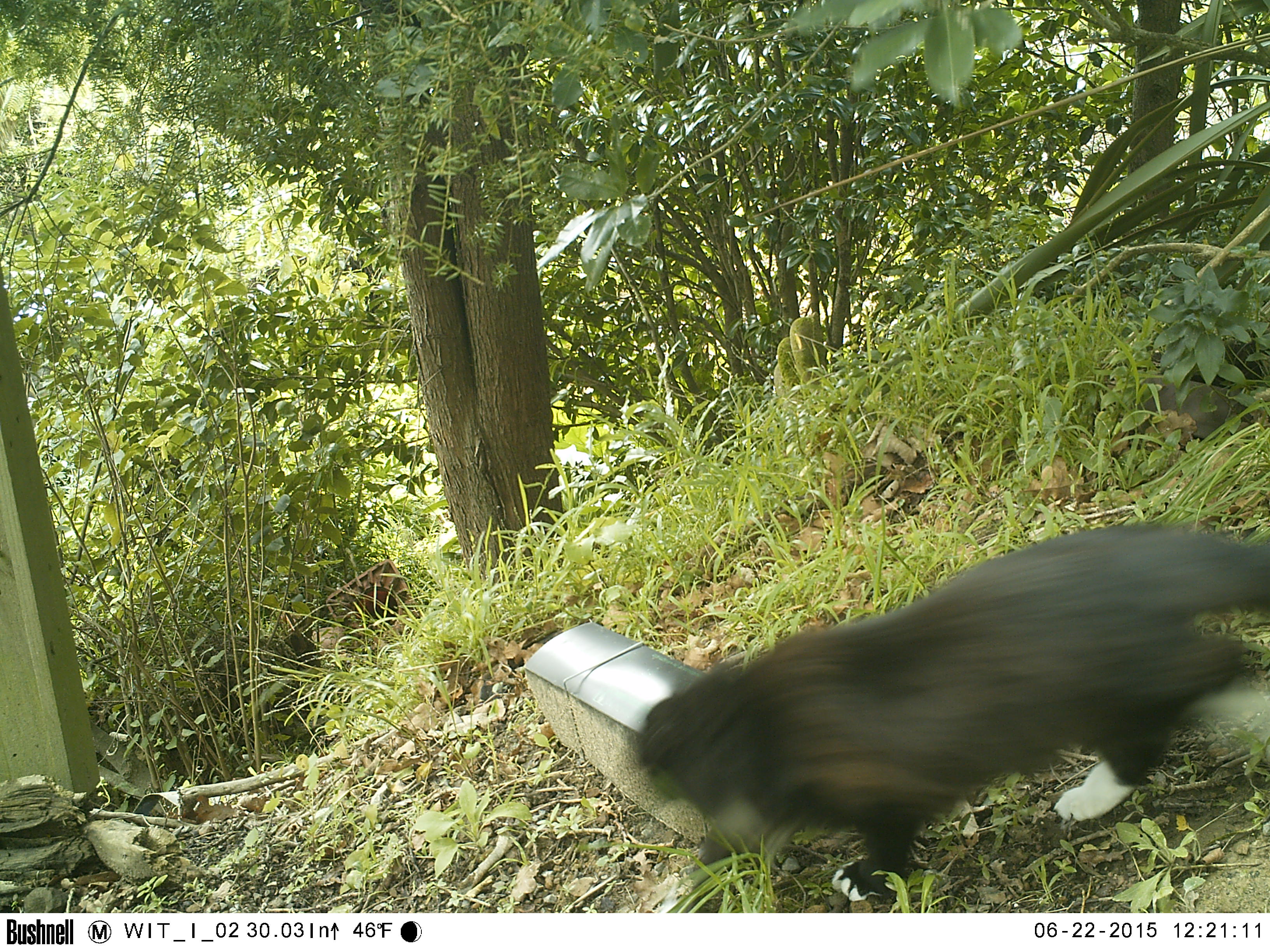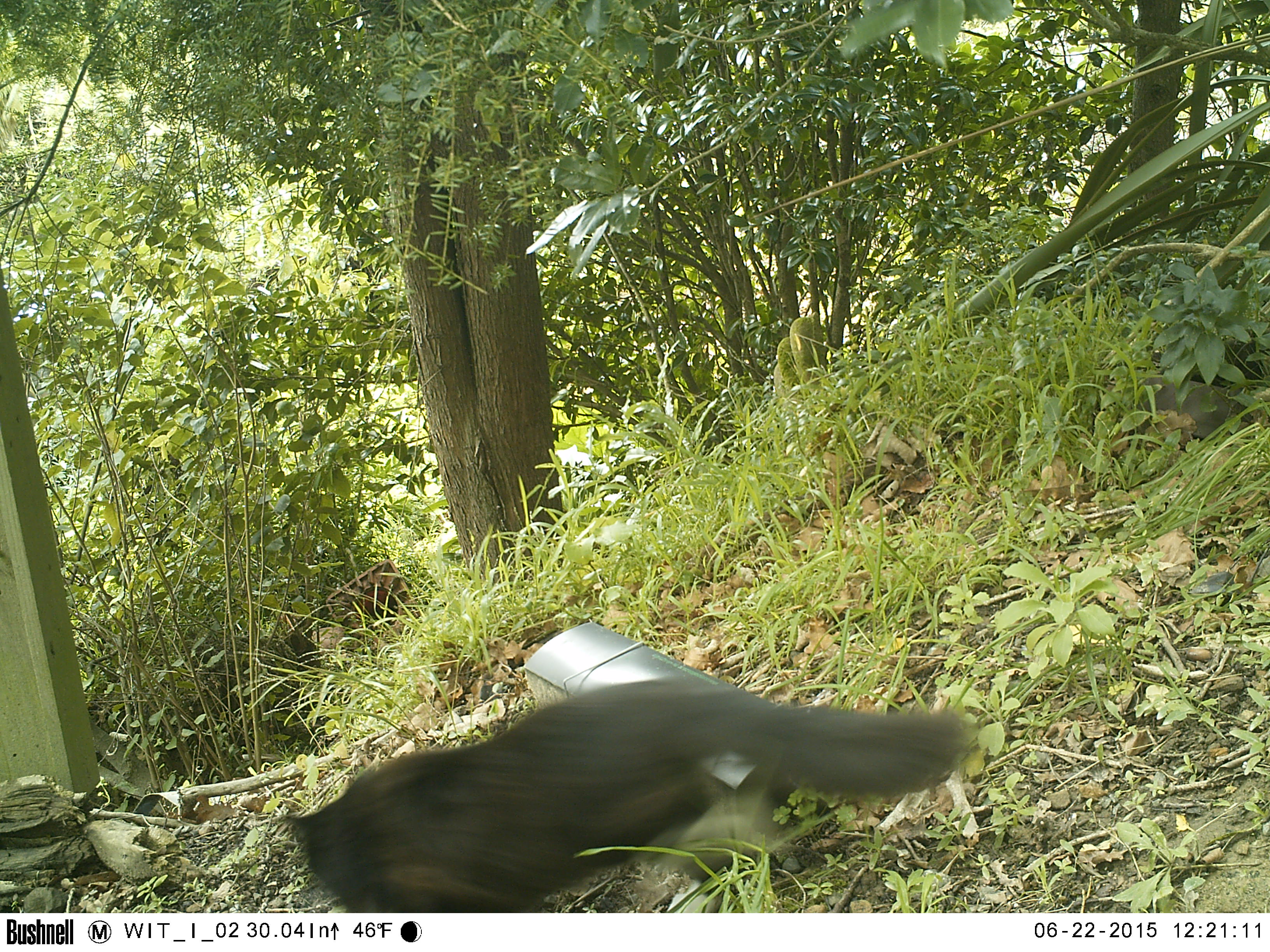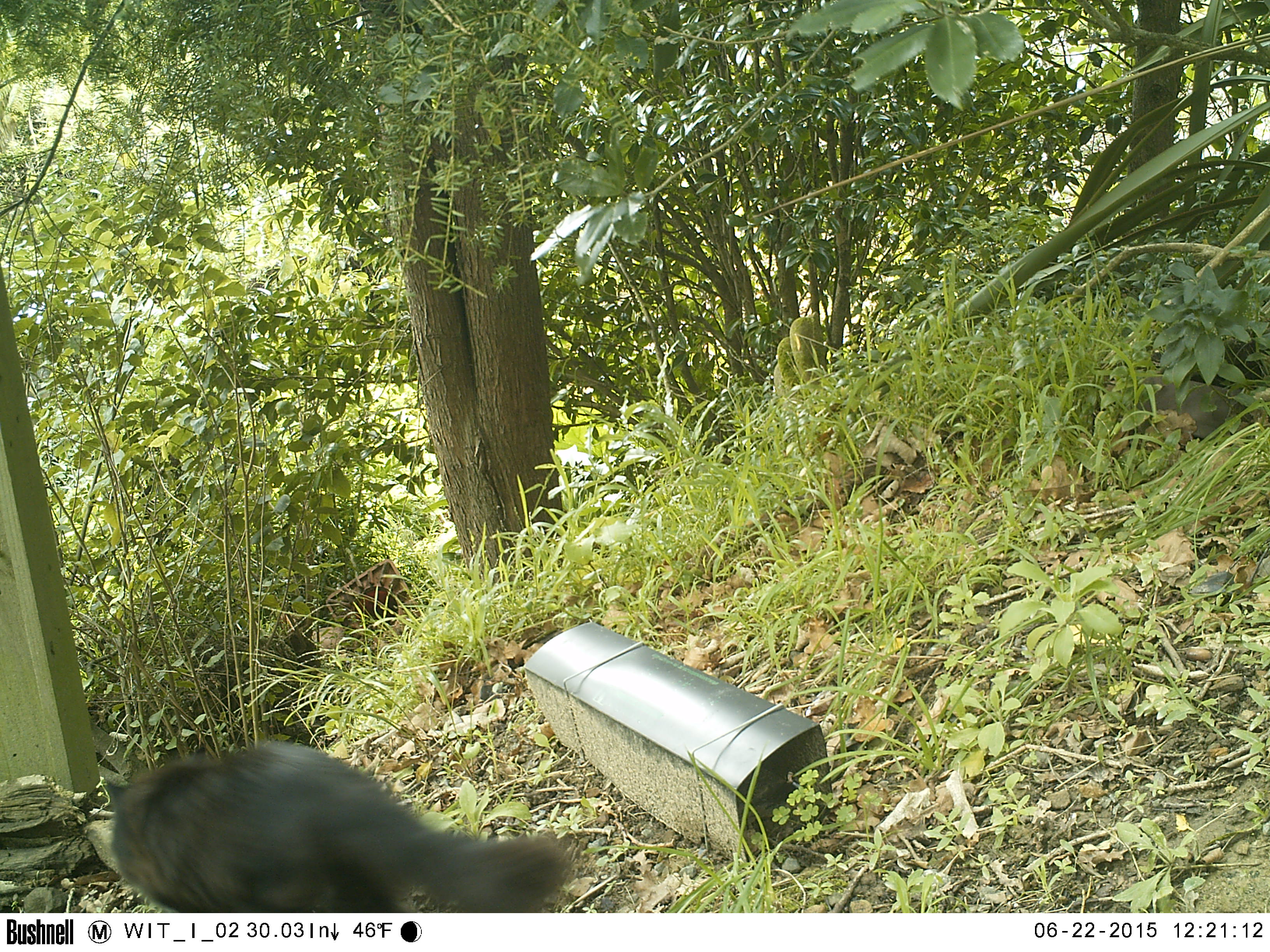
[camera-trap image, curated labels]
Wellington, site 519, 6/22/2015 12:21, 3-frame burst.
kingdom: Animalia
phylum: Chordata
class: Mammalia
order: Carnivora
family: Felidae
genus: Felis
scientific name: Felis catus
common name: cat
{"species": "cat (Felis catus)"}